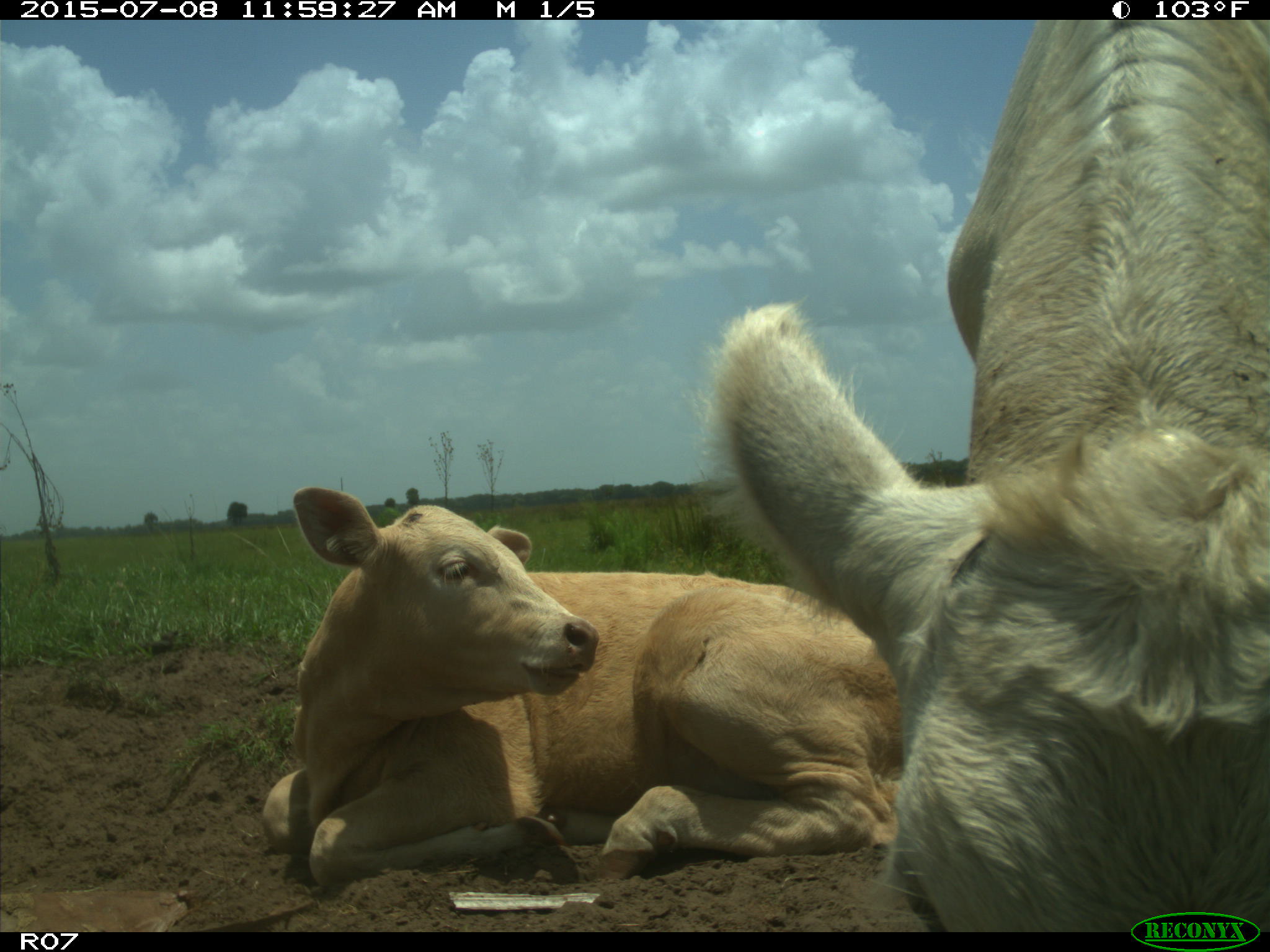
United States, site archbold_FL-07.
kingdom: Animalia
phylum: Chordata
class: Mammalia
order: Artiodactyla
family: Bovidae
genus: Bos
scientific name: Bos taurus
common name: domestic cow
Bos taurus (domestic cow).